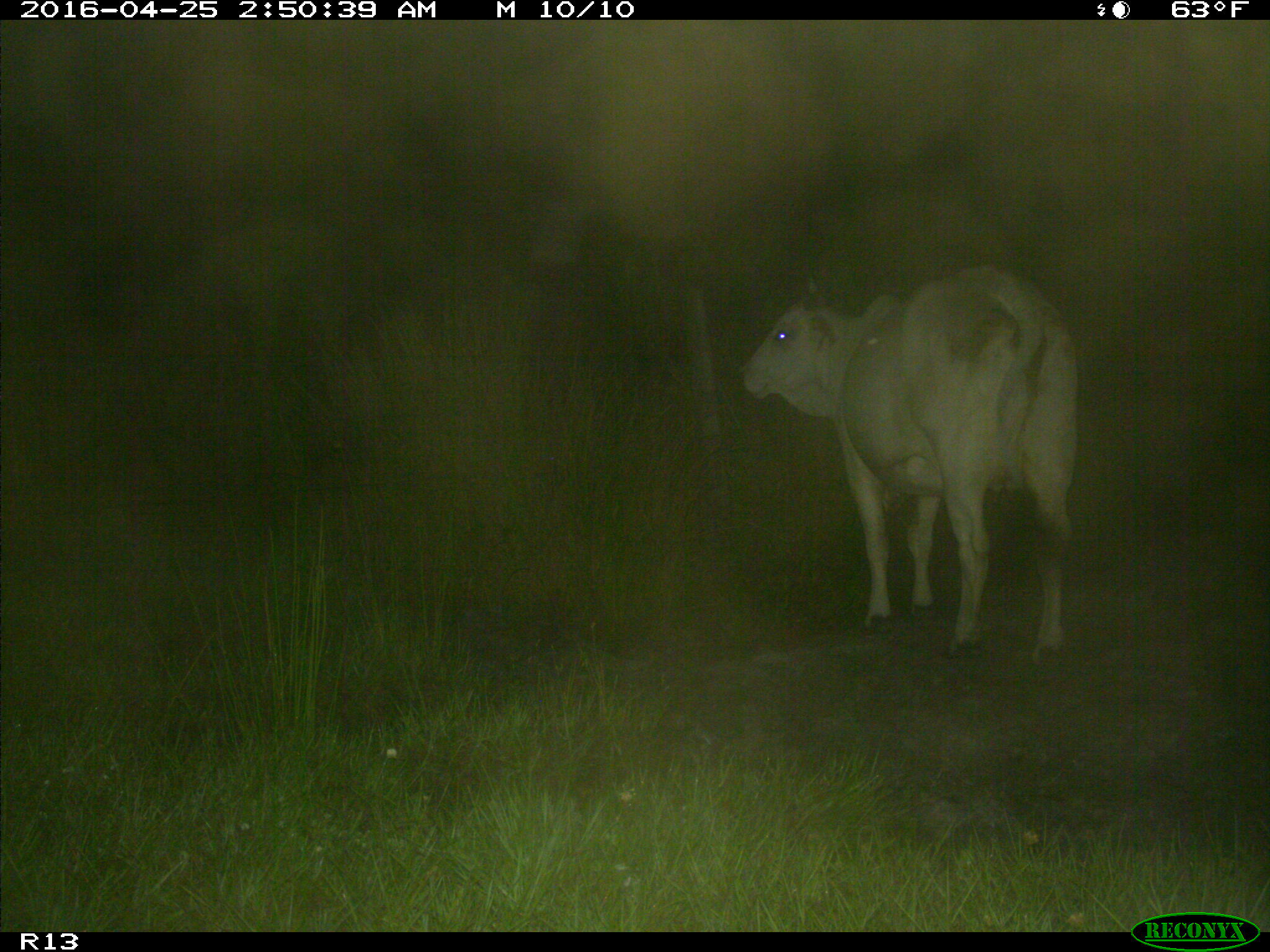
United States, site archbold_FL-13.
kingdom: Animalia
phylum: Chordata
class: Mammalia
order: Artiodactyla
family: Bovidae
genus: Bos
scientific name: Bos taurus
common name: domestic cow